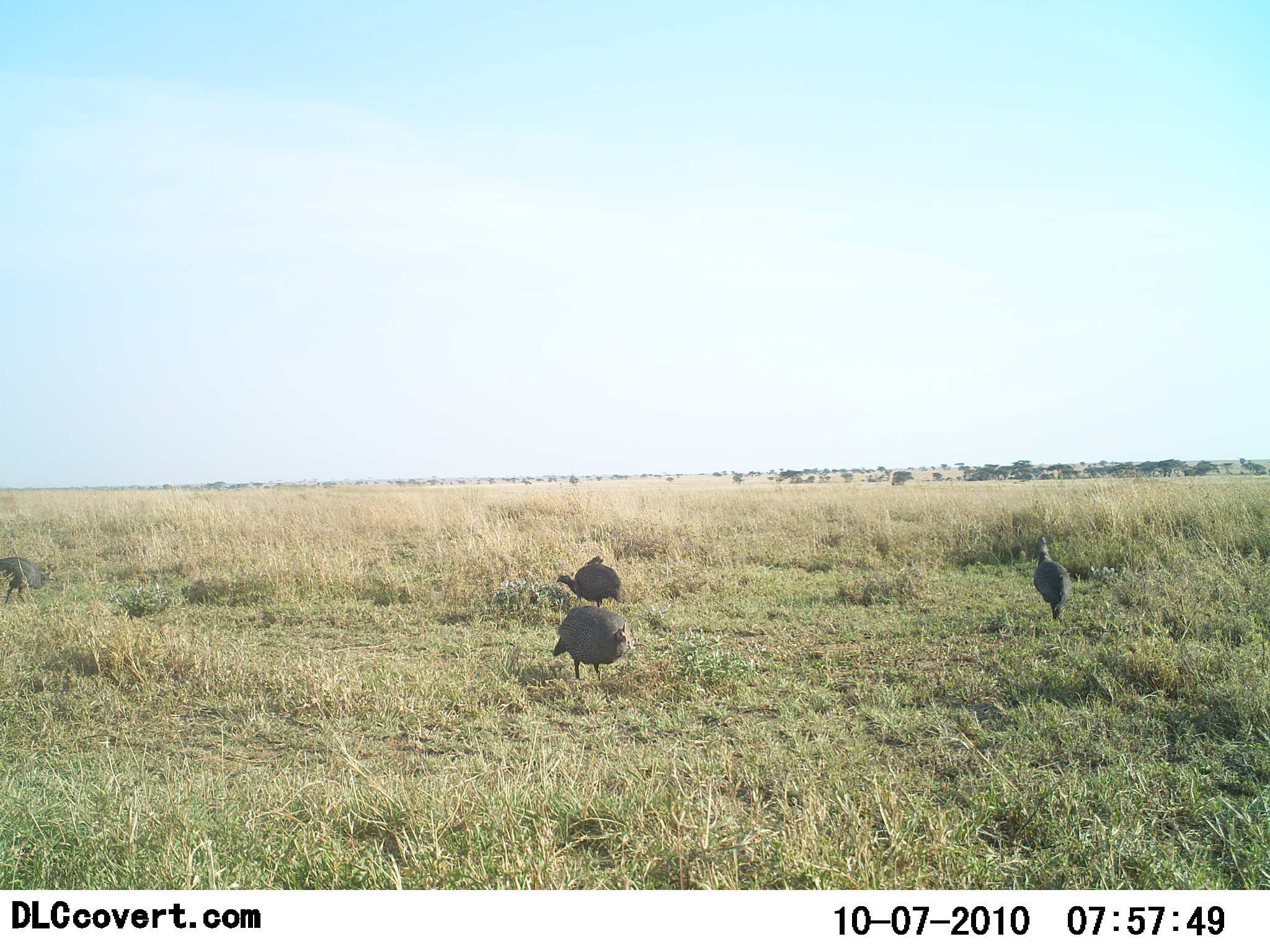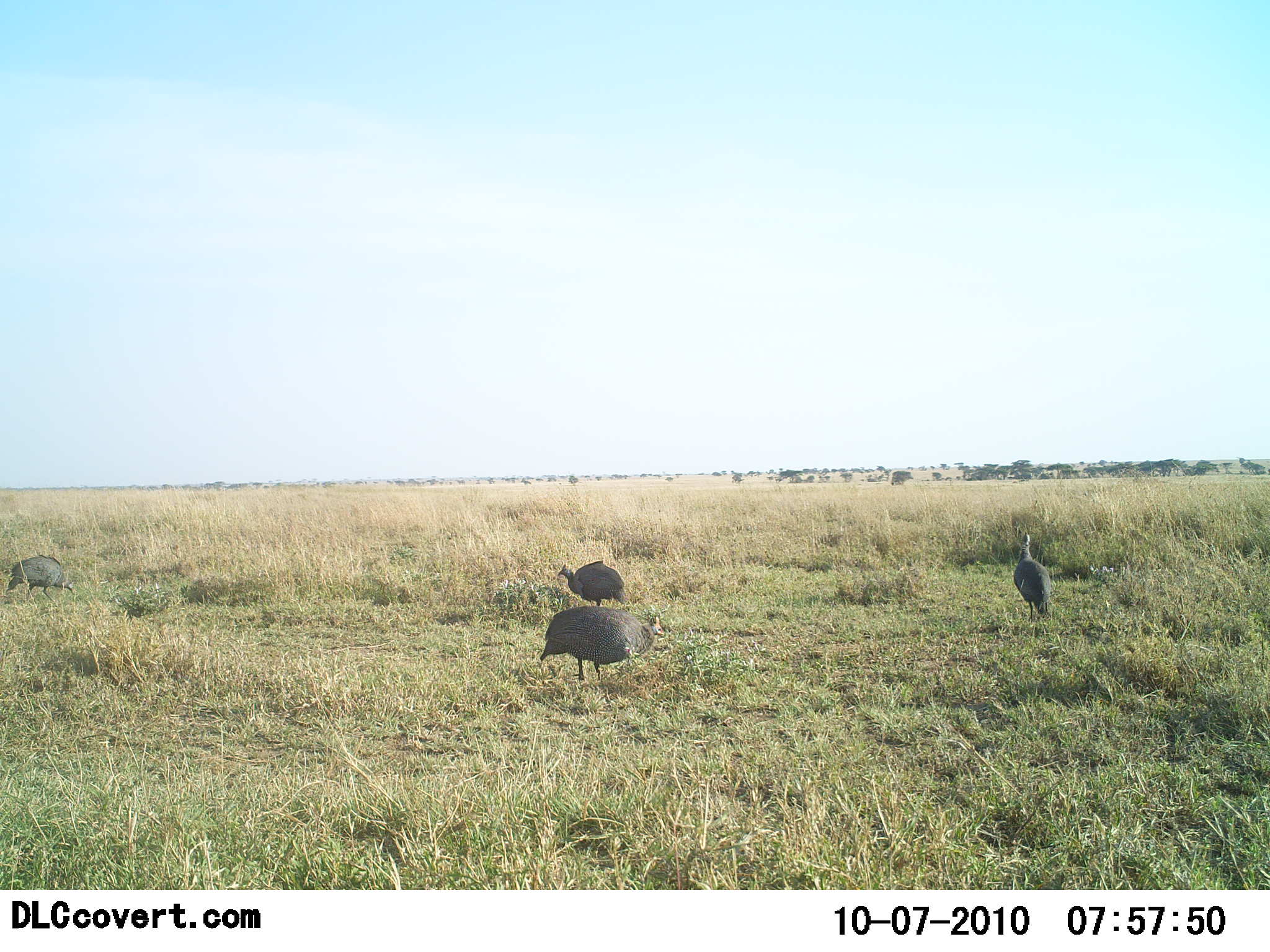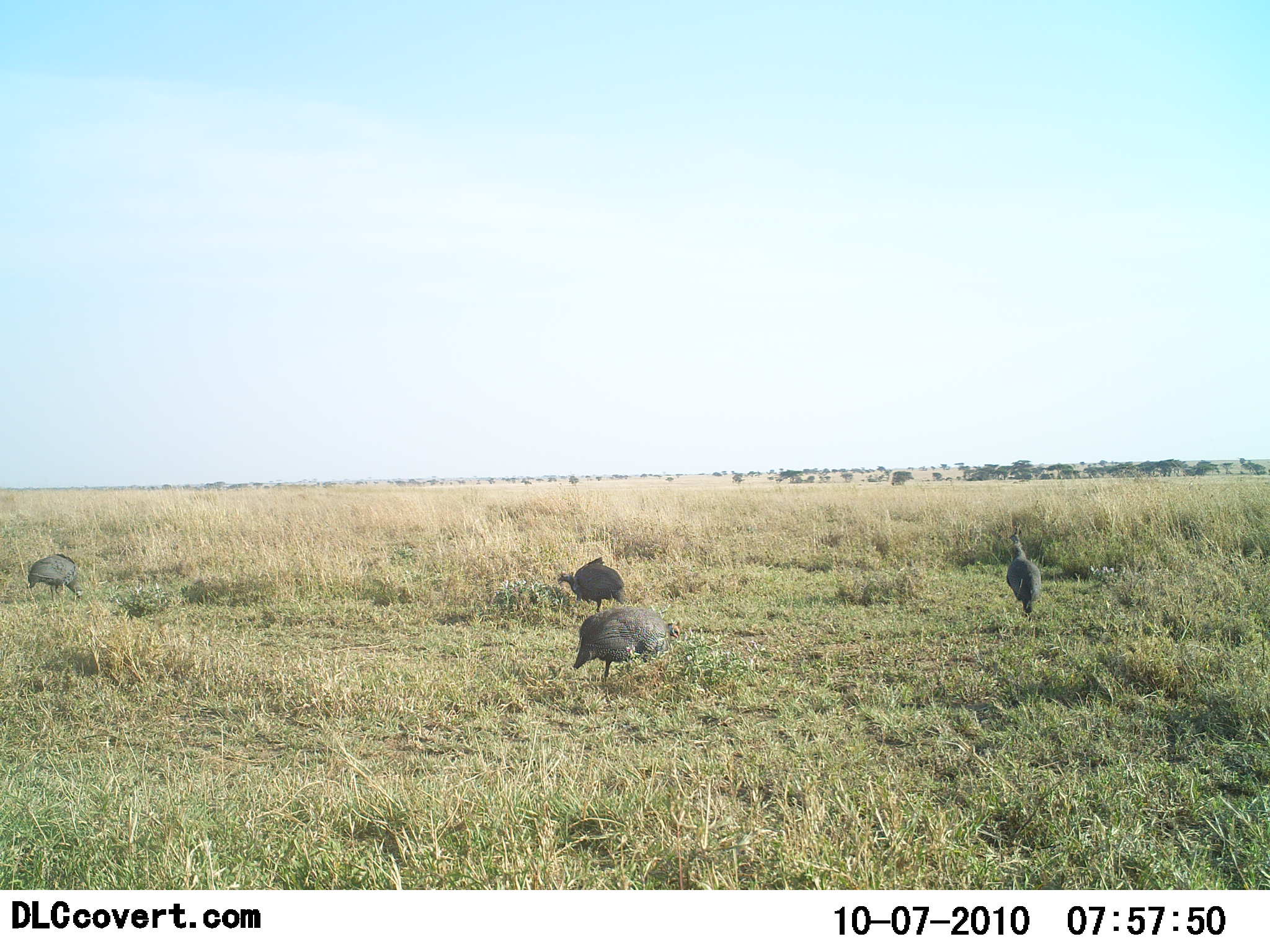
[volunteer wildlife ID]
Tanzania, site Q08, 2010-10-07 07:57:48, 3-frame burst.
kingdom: Animalia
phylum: Chordata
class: Aves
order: Galliformes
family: Numididae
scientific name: Numididae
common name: guinea fowl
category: guineafowl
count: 4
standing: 63%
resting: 0%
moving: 47%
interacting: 0%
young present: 0%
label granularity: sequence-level